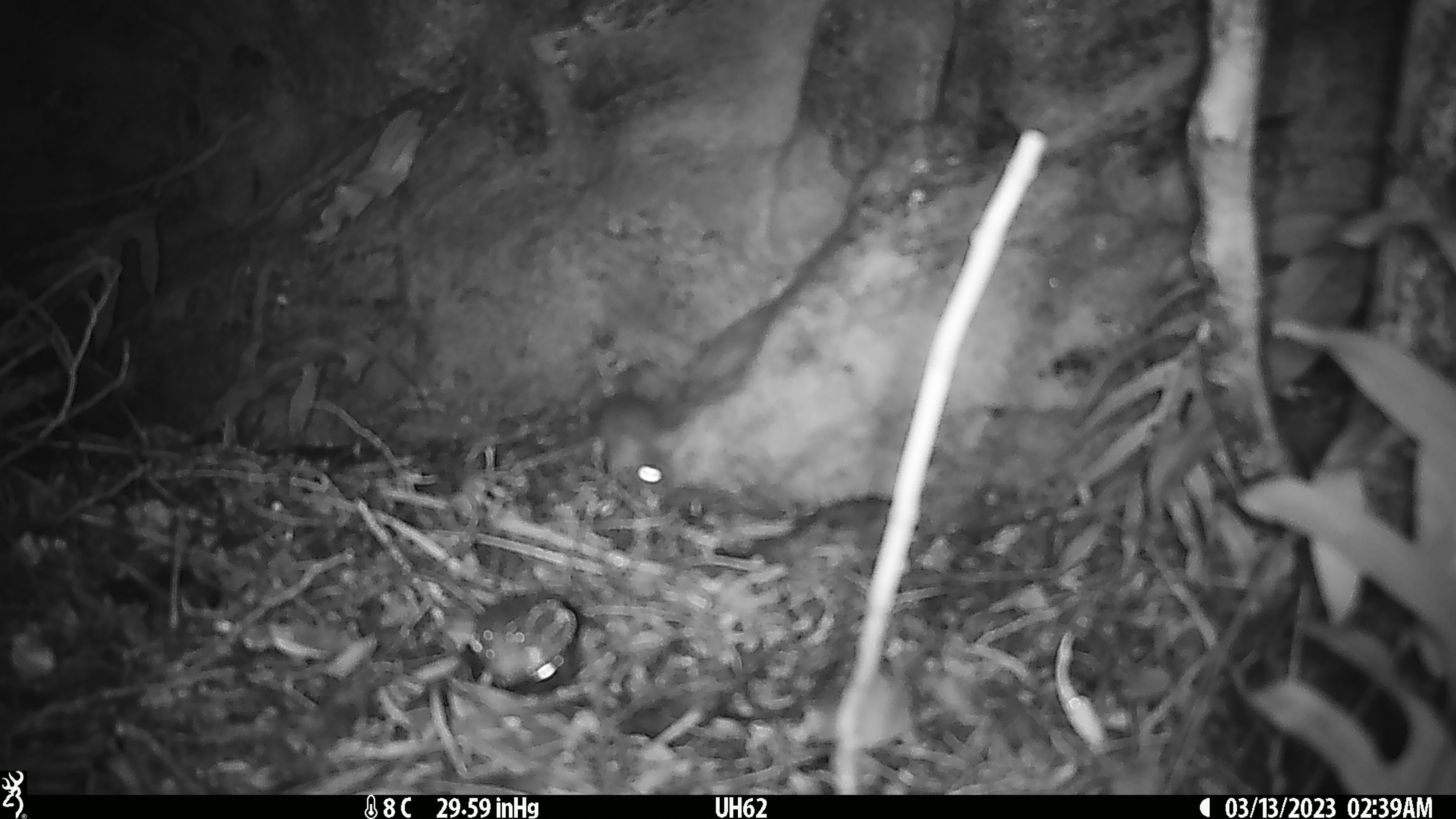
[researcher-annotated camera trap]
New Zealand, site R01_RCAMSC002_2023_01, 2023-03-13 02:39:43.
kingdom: Animalia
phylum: Chordata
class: Mammalia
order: Rodentia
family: Muridae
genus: Mus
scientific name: Mus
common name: mouse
Mouse (Mus).